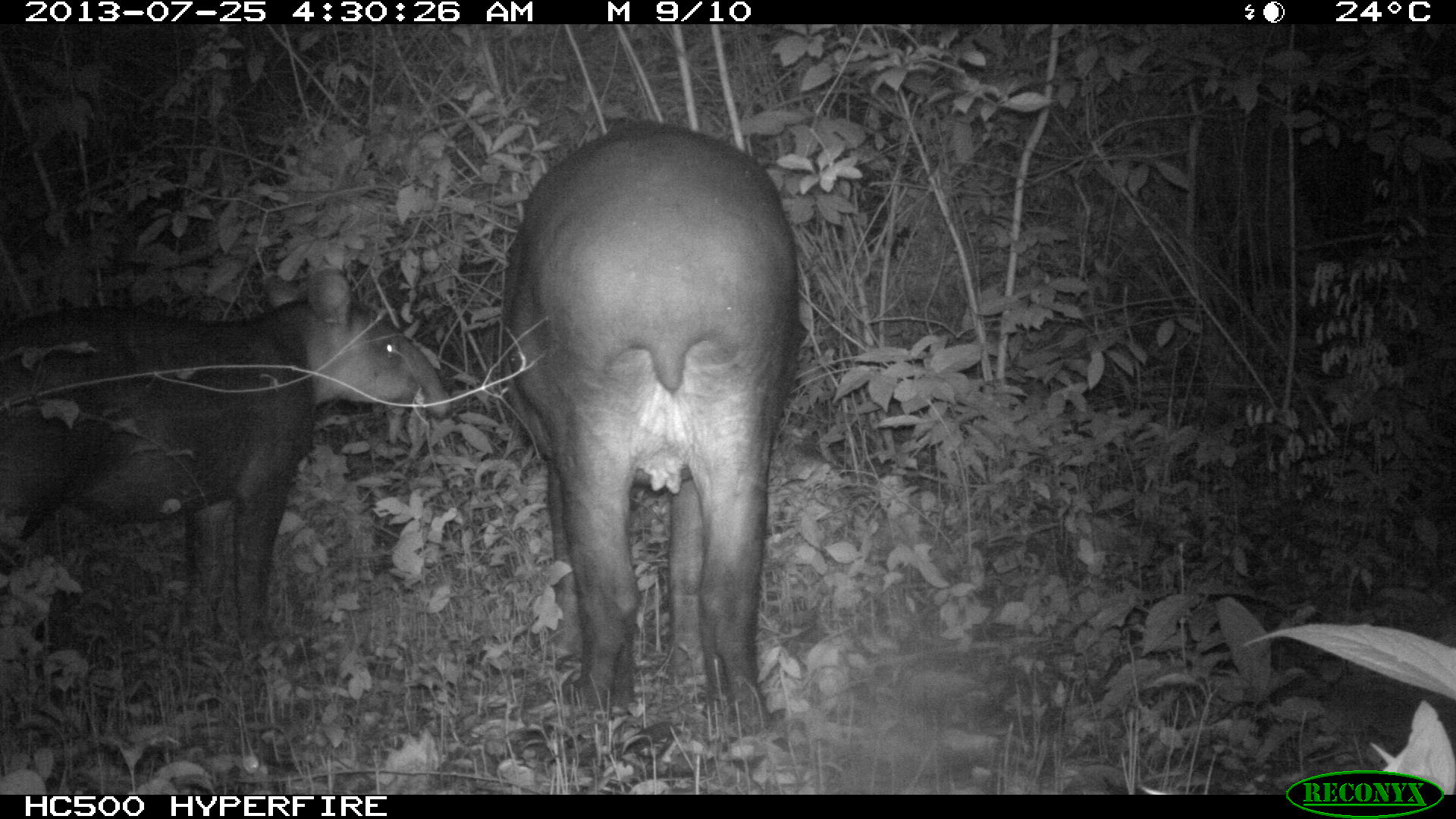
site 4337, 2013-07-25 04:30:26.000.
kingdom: Animalia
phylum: Chordata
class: Mammalia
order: Perissodactyla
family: Tapiridae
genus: Tapirus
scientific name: Tapirus bairdii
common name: baird's tapir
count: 2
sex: female